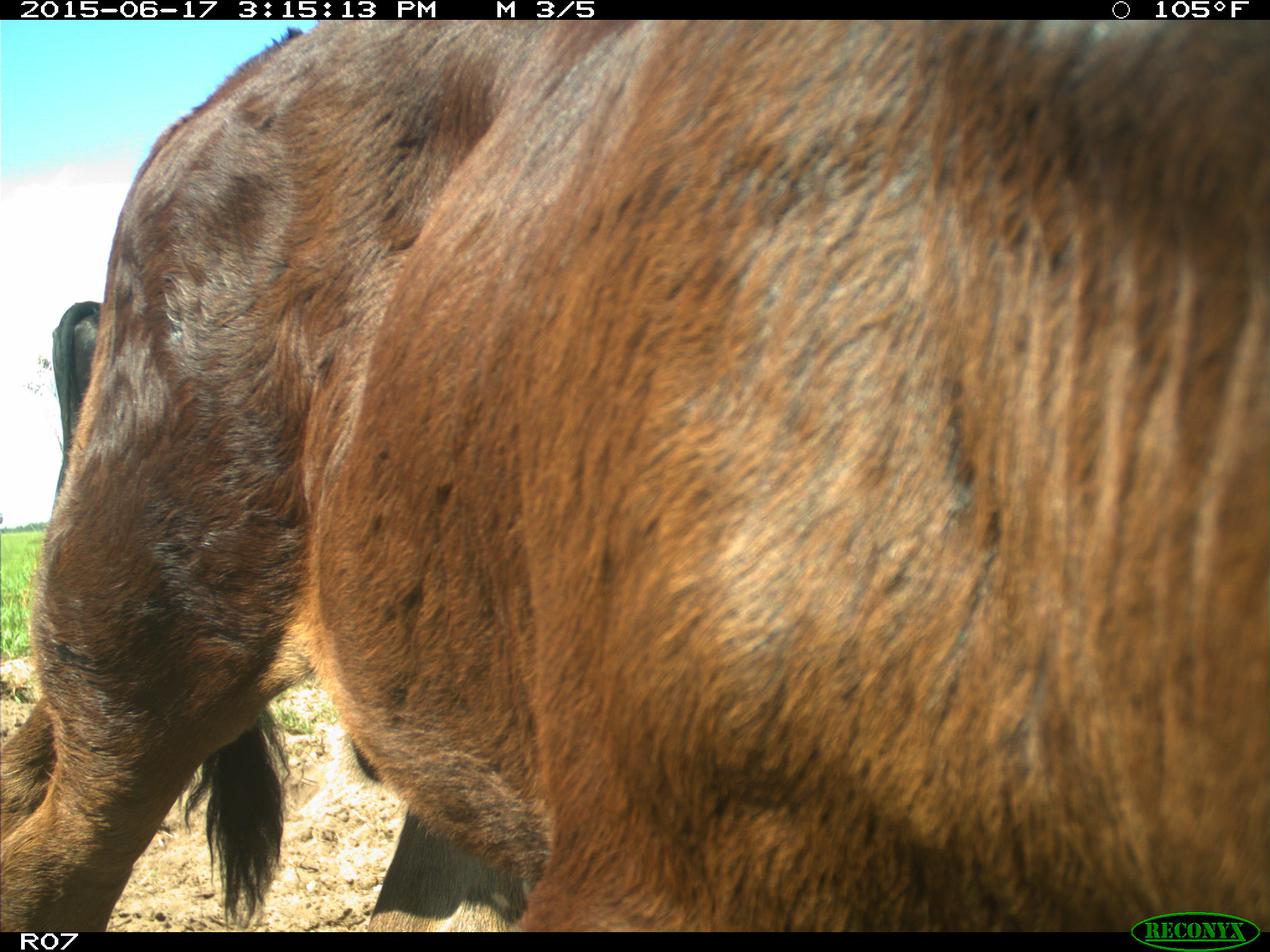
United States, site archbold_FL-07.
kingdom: Animalia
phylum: Chordata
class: Mammalia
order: Artiodactyla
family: Bovidae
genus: Bos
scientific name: Bos taurus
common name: domestic cow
Bos taurus (domestic cow).